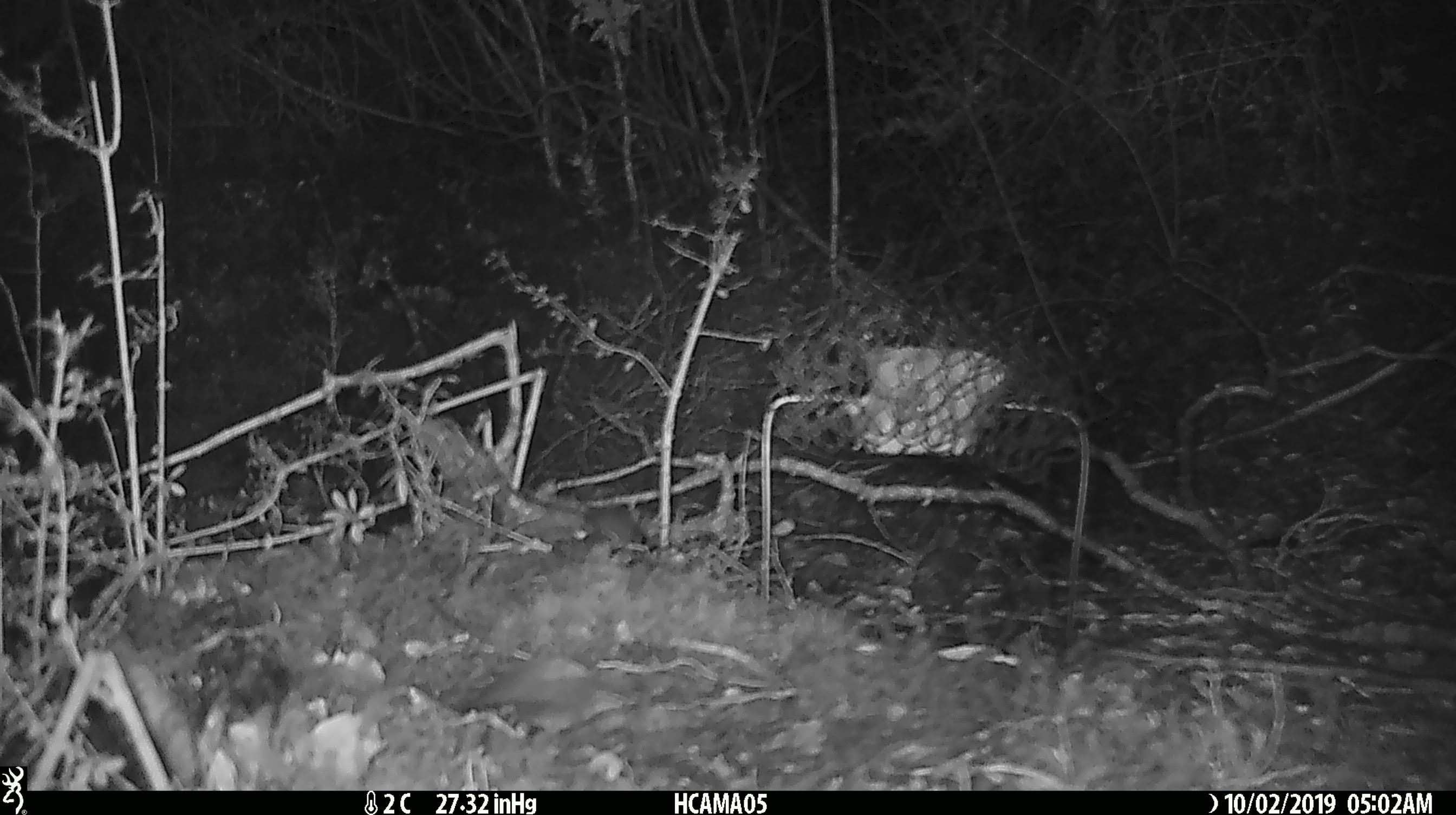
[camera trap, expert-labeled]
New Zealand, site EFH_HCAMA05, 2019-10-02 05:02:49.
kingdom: Animalia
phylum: Chordata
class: Mammalia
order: Rodentia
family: Muridae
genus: Mus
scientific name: Mus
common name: mouse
Mouse (Mus).